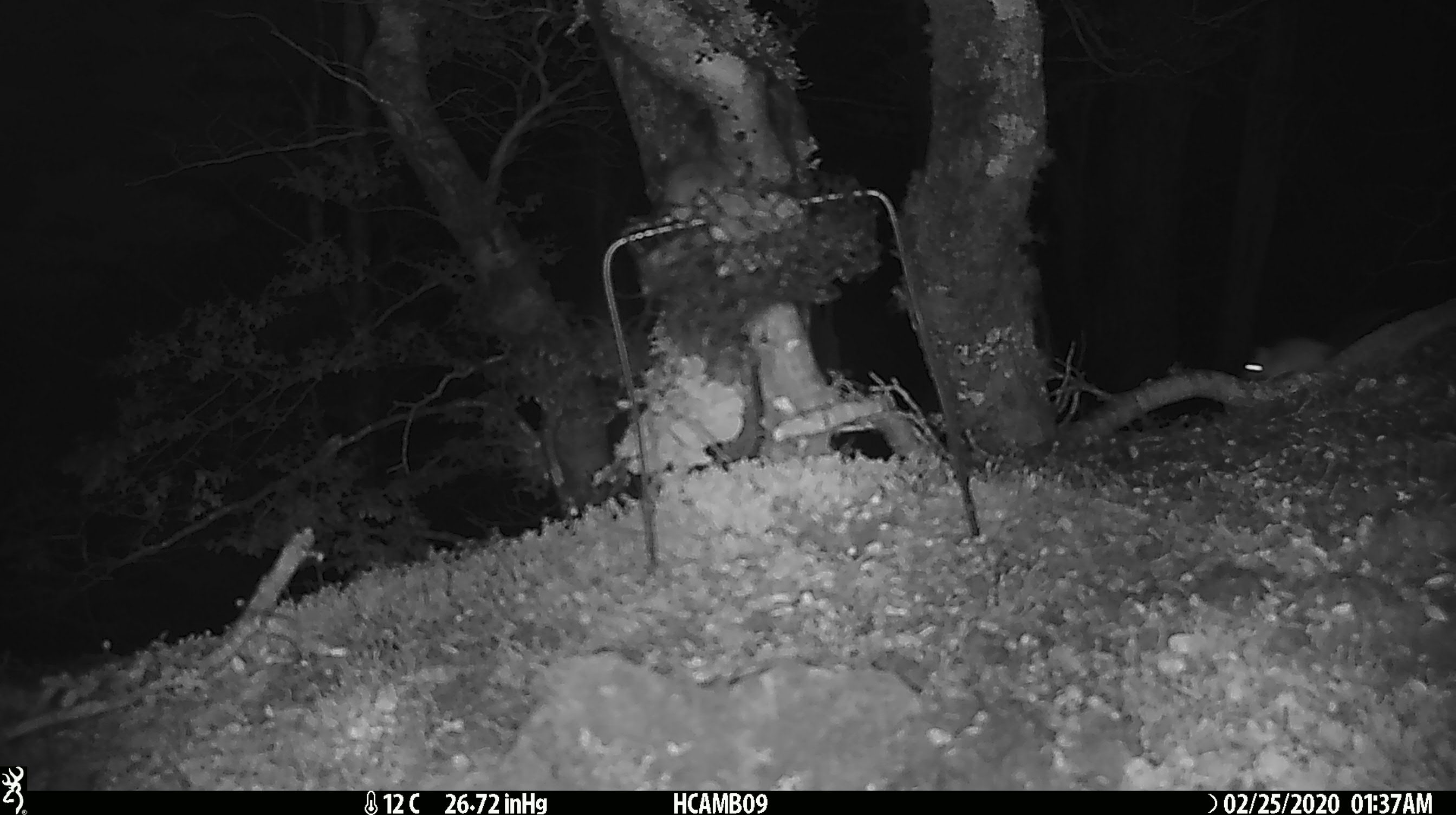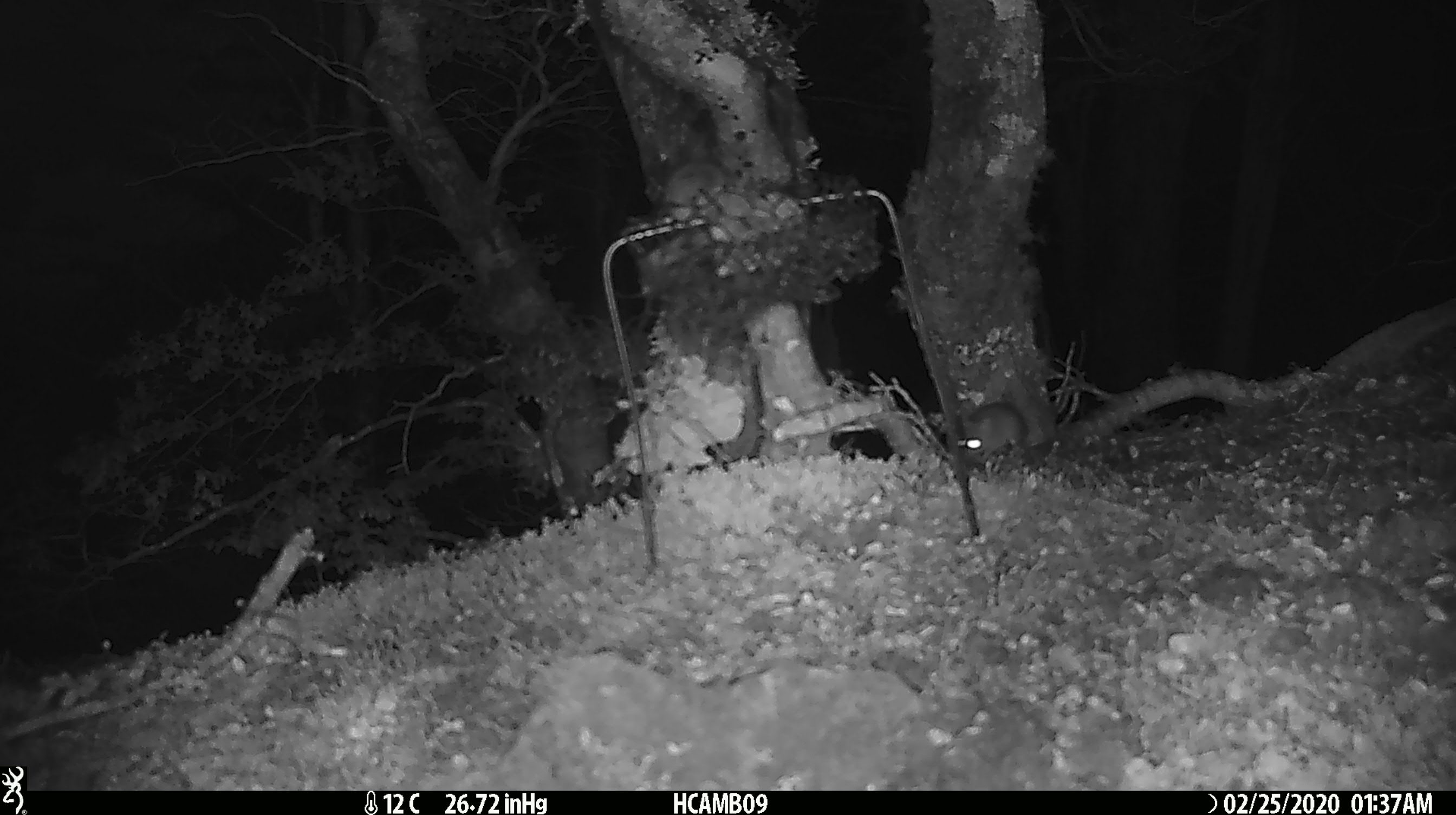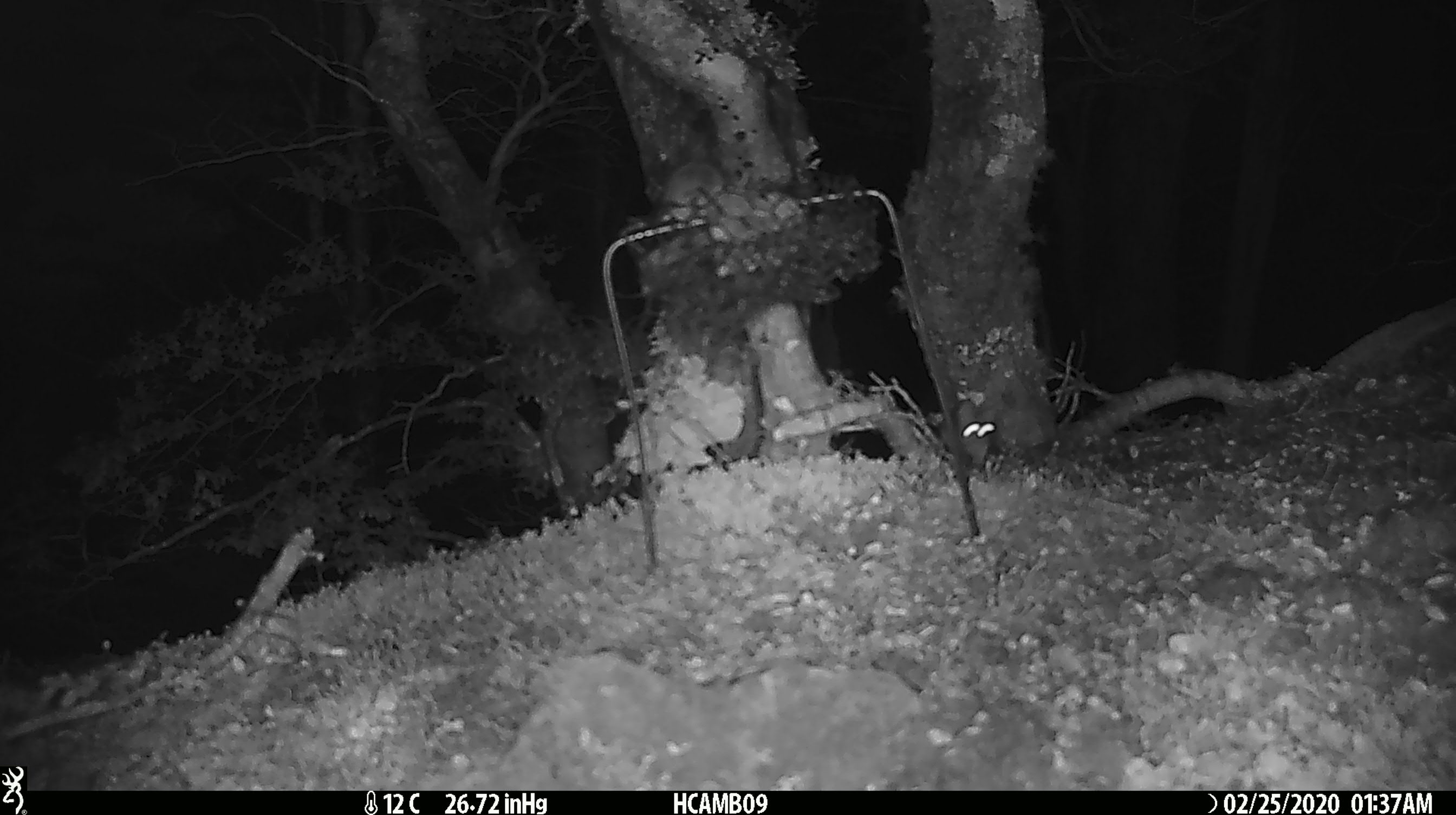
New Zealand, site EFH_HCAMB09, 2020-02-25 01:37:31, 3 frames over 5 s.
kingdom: Animalia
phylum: Chordata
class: Mammalia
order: Rodentia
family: Muridae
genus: Mus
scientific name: Mus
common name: mouse